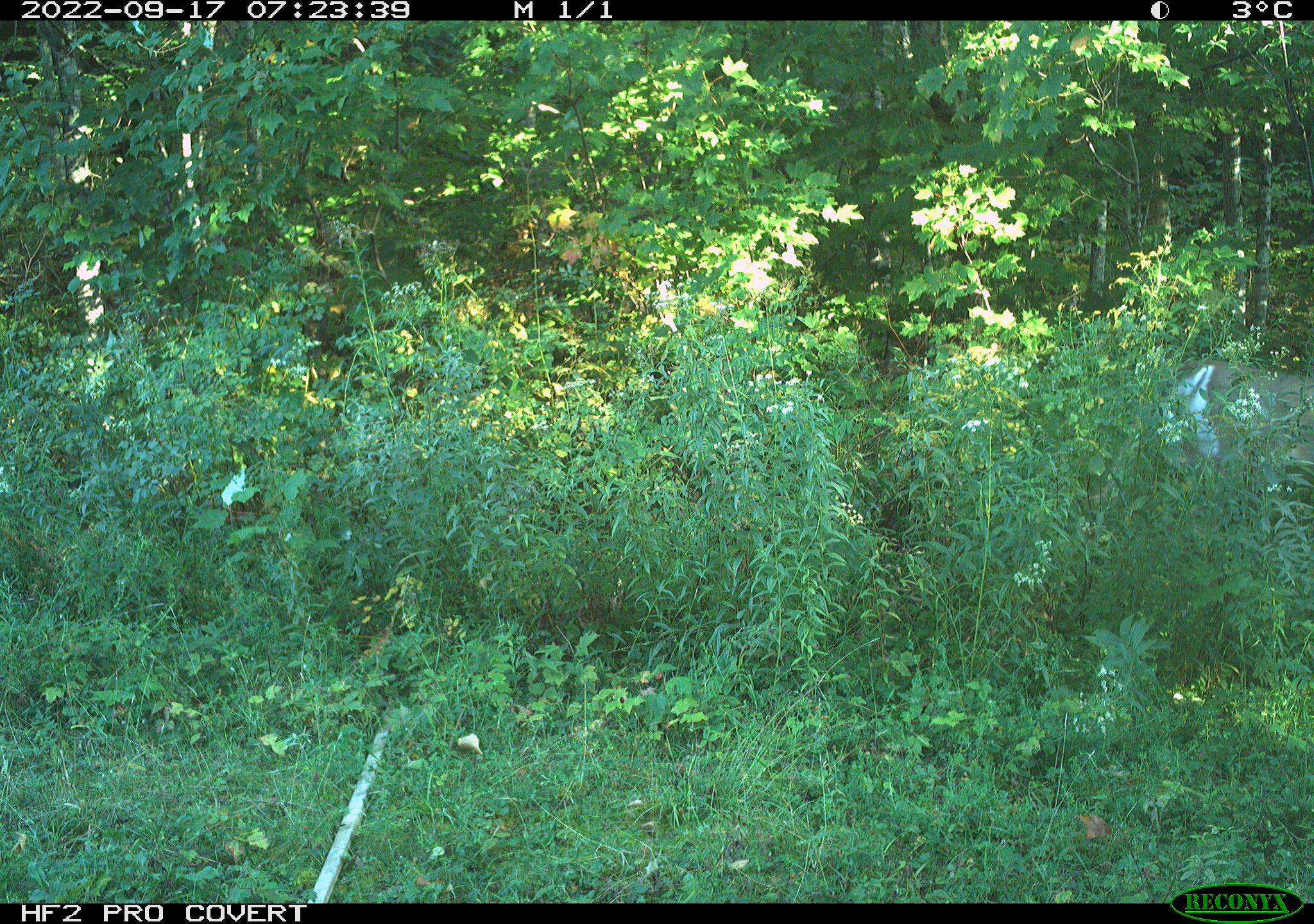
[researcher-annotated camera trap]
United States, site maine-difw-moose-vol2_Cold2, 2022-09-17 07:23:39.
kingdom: Animalia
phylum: Chordata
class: Mammalia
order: Artiodactyla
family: Cervidae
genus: Odocoileus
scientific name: Odocoileus virginianus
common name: white-tailed deer